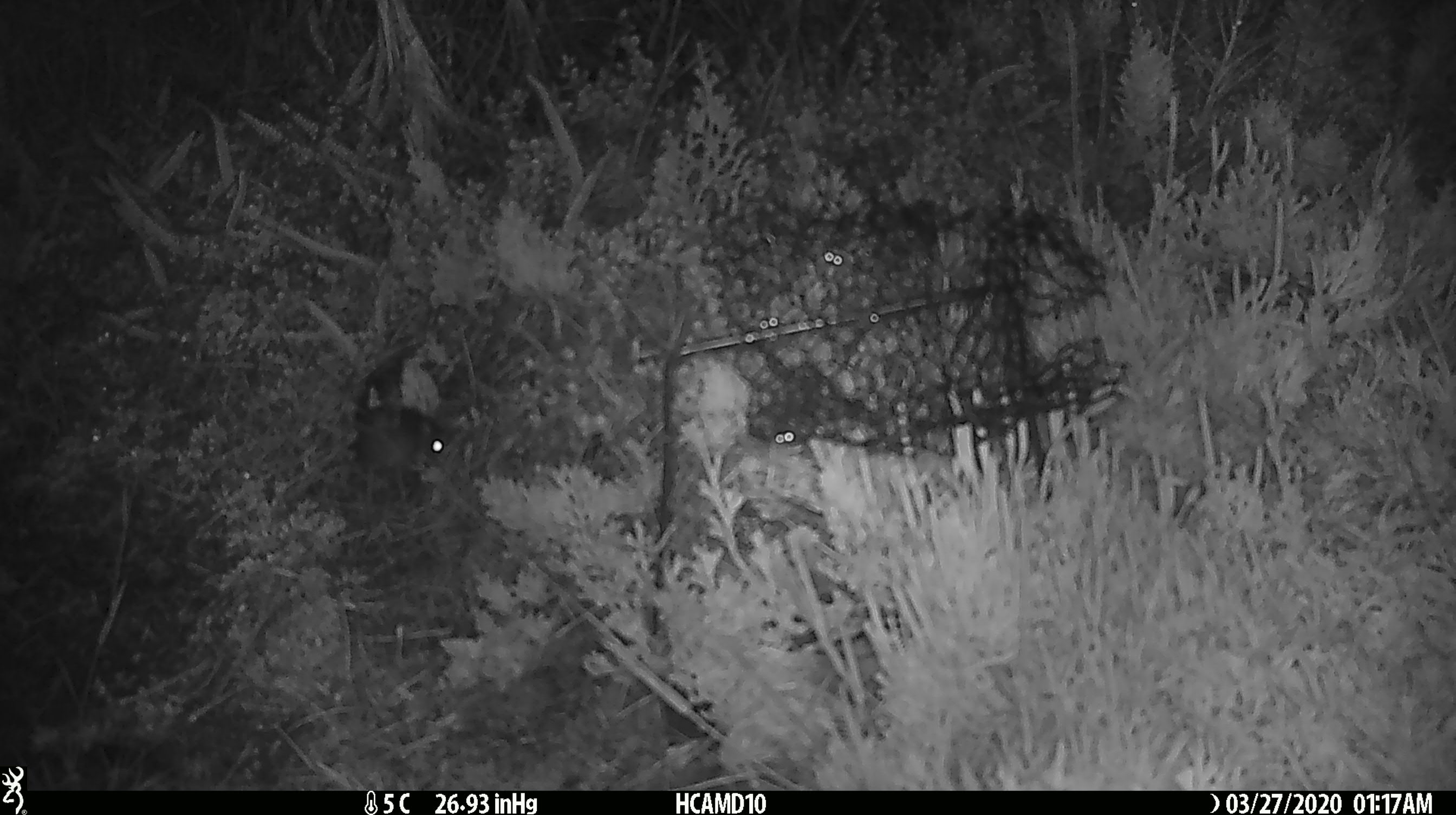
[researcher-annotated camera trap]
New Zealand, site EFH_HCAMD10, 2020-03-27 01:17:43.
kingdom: Animalia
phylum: Chordata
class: Mammalia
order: Rodentia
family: Muridae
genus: Mus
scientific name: Mus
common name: mouse